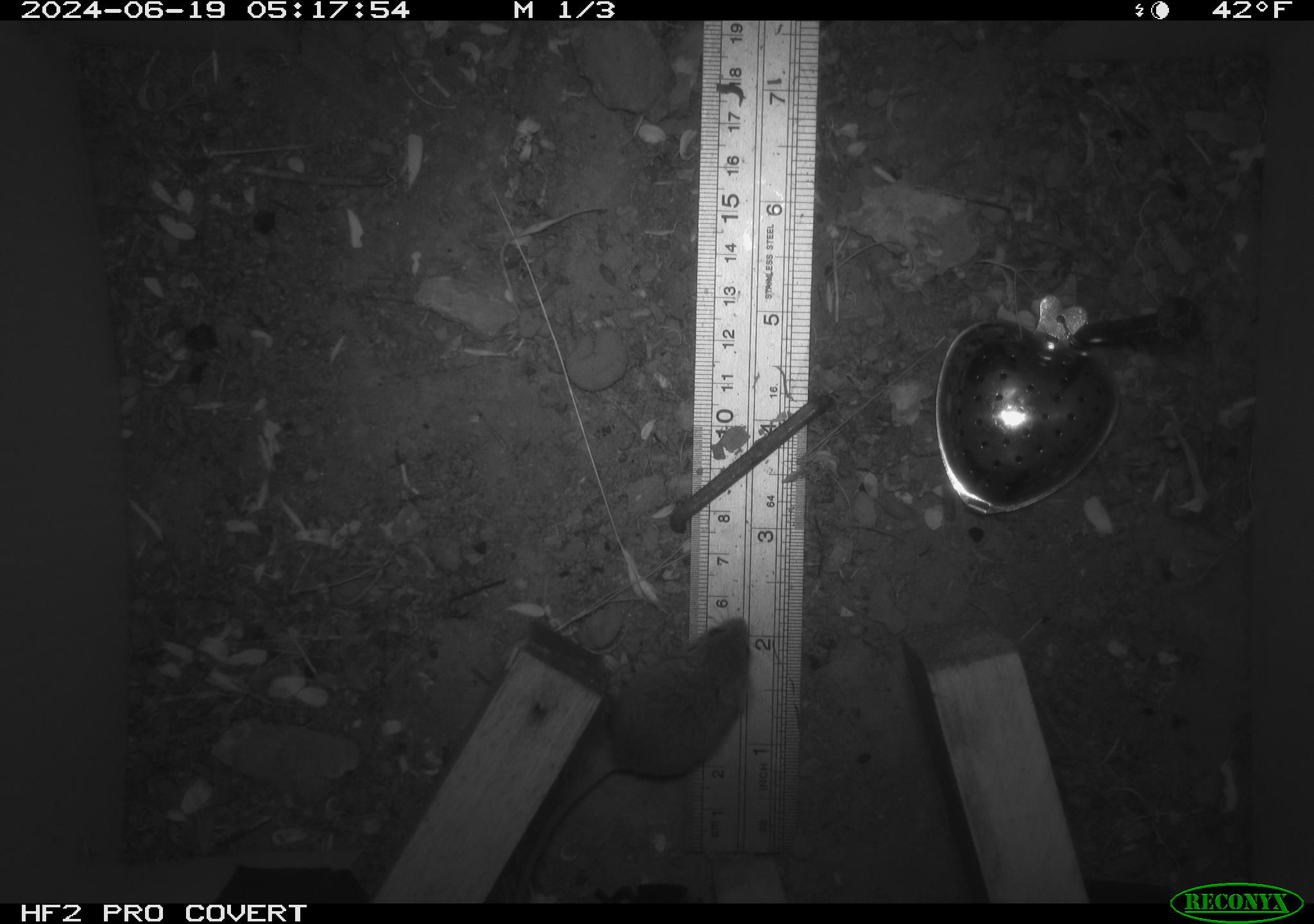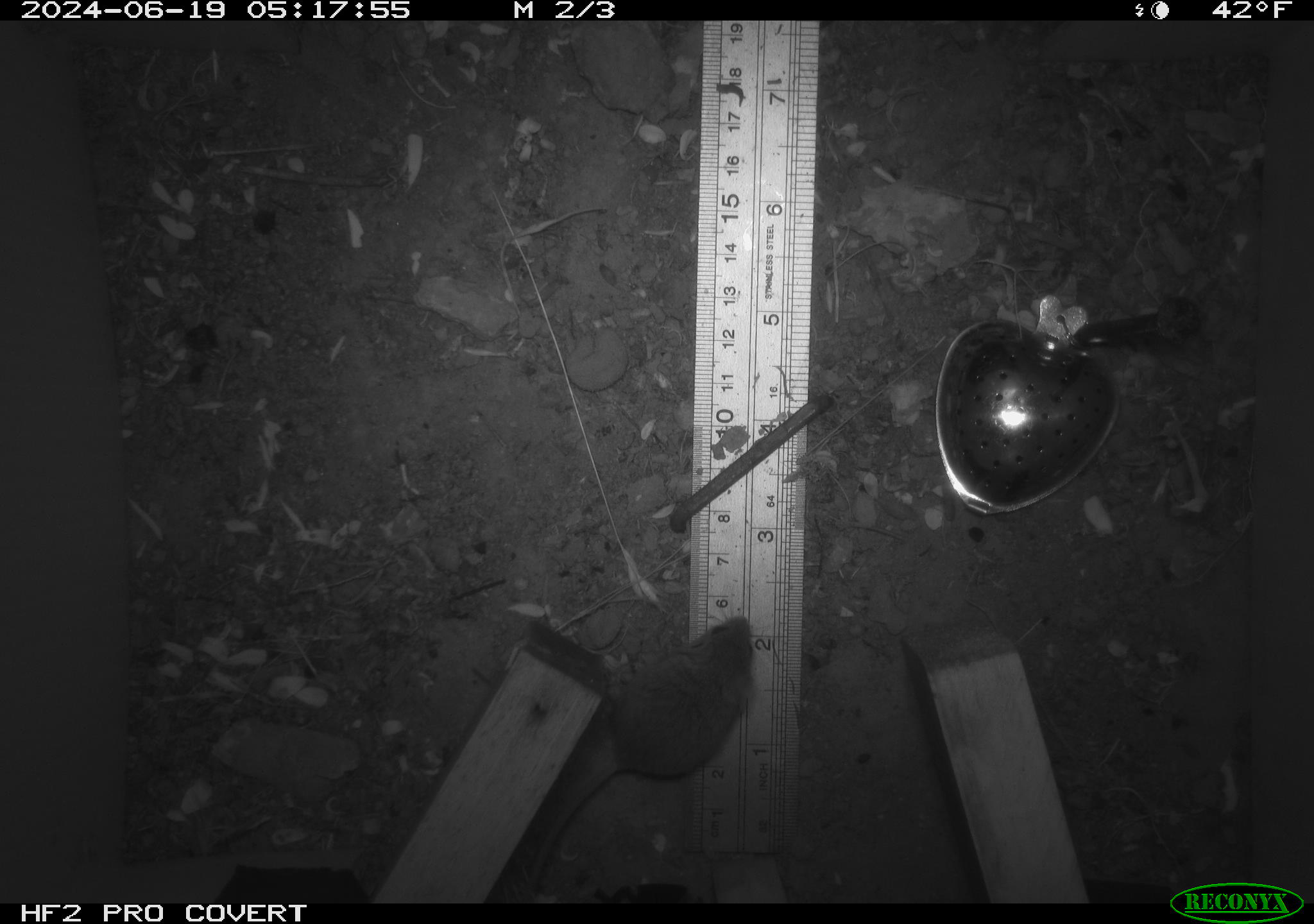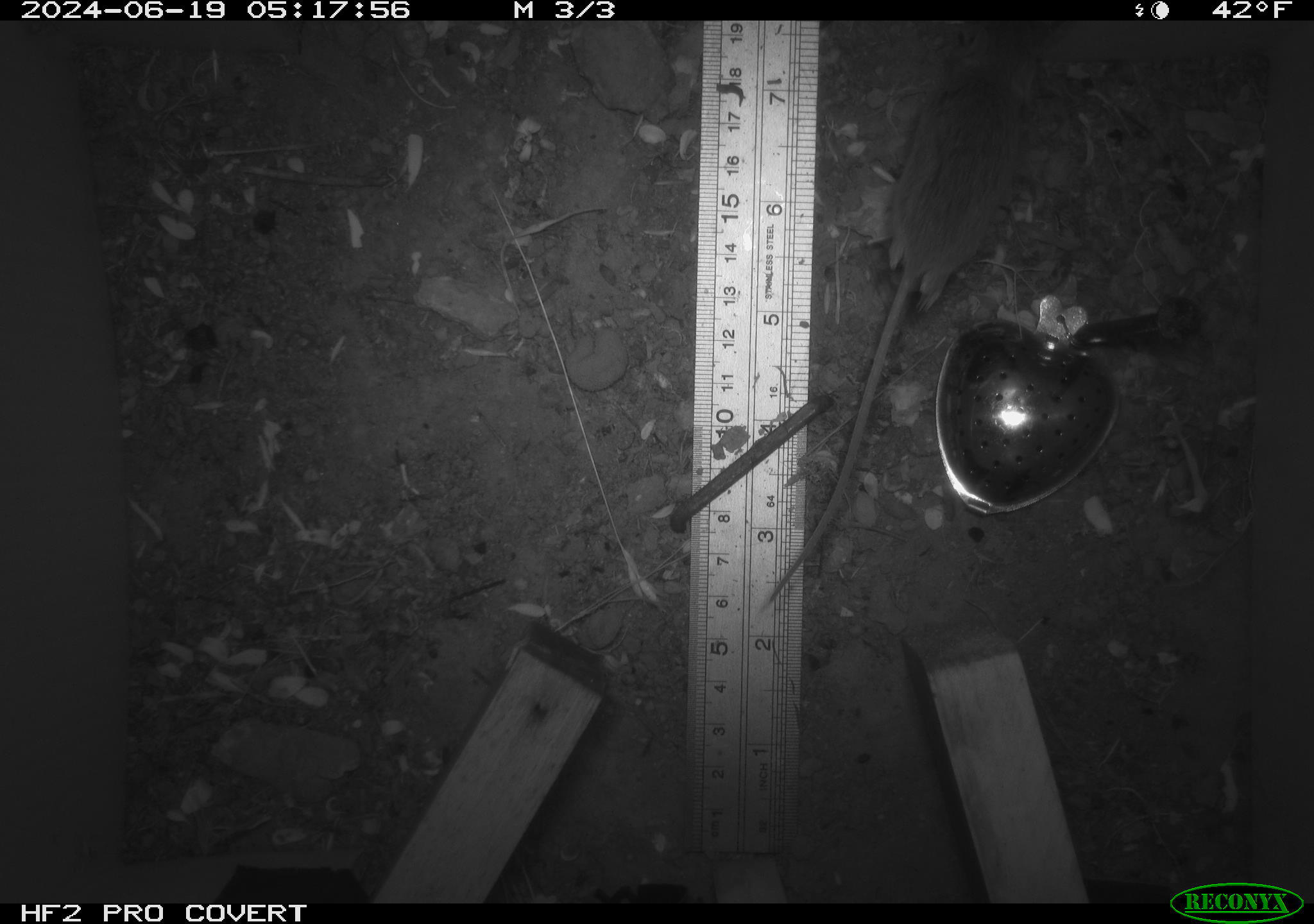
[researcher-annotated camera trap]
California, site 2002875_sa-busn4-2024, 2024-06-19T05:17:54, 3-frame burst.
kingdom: Animalia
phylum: Chordata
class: Mammalia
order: Rodentia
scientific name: Rodentia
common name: rodent